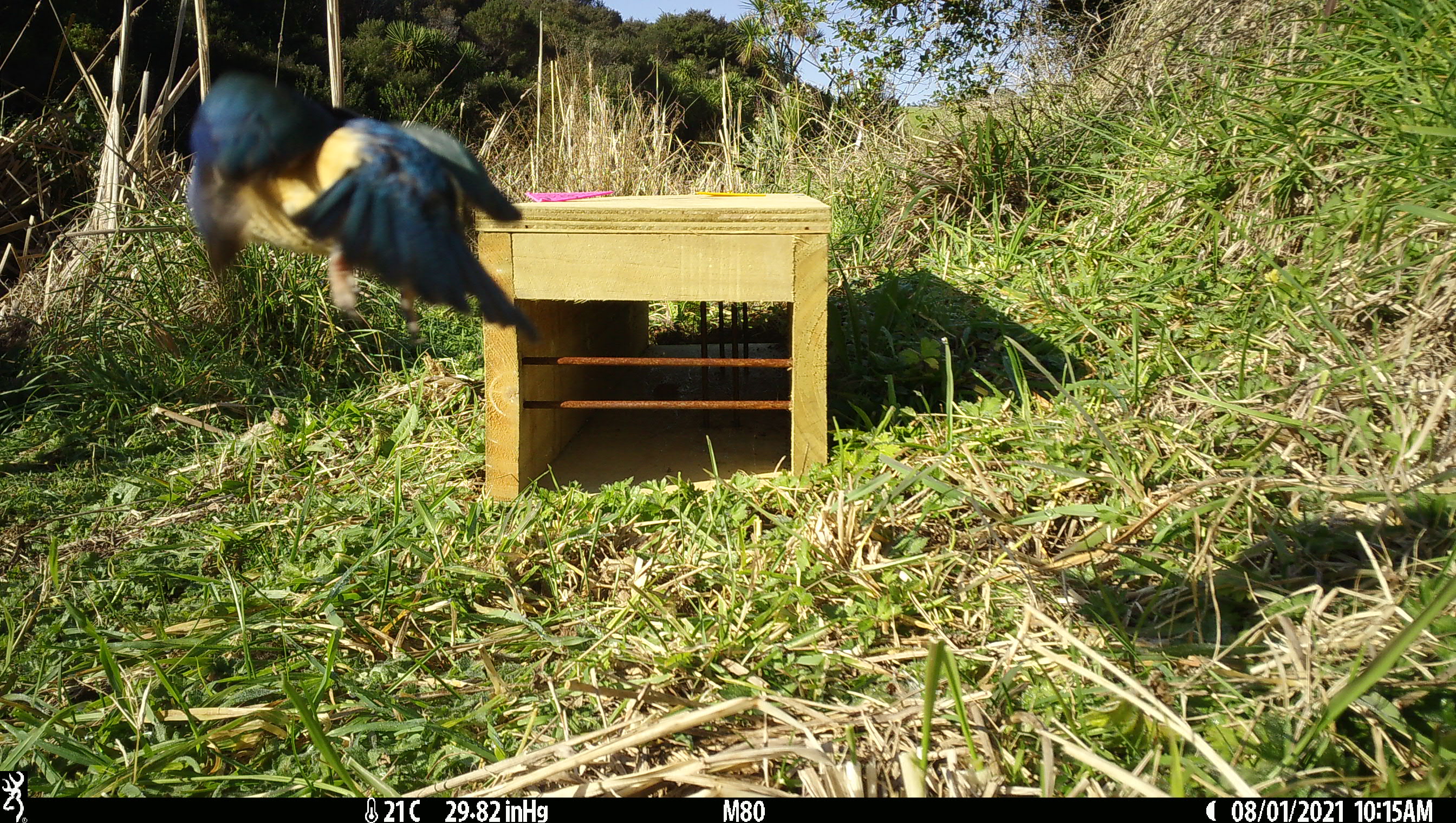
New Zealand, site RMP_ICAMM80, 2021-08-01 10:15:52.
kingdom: Animalia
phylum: Chordata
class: Aves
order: Coraciiformes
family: Alcedinidae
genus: Todiramphus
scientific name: Todiramphus sanctus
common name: sacred kingfisher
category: kingfisher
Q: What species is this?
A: Kingfisher (sacred kingfisher) (Todiramphus sanctus).